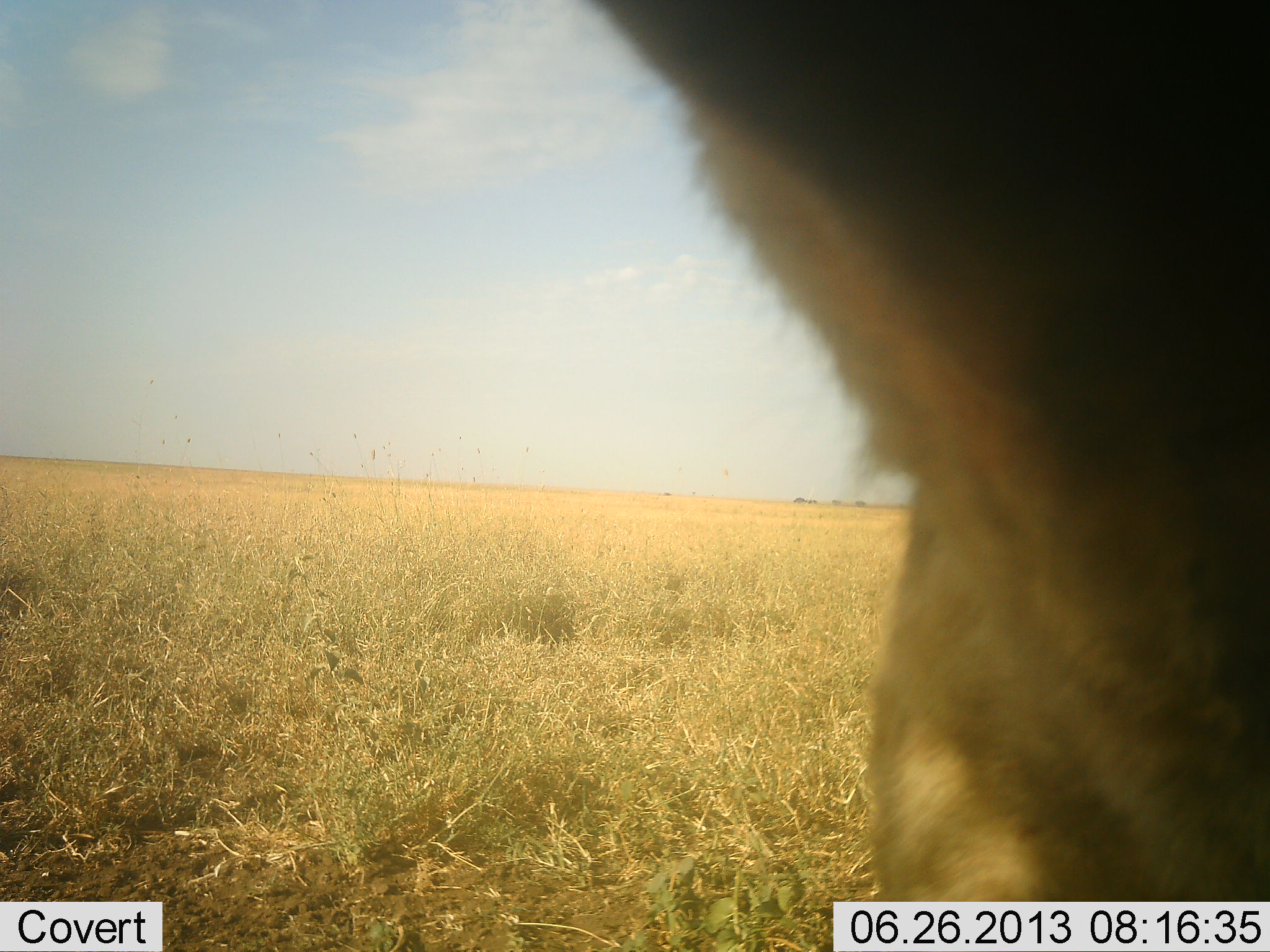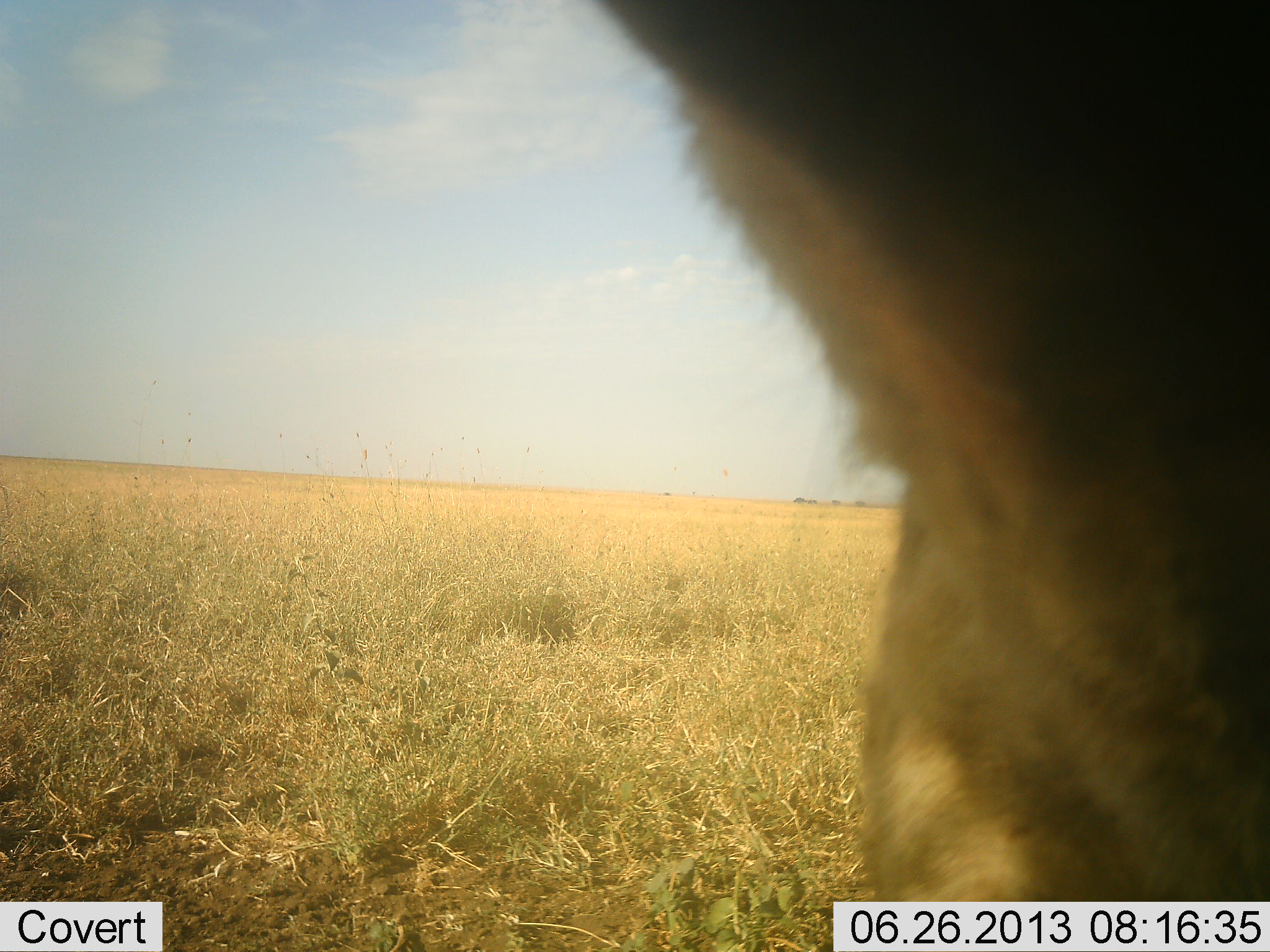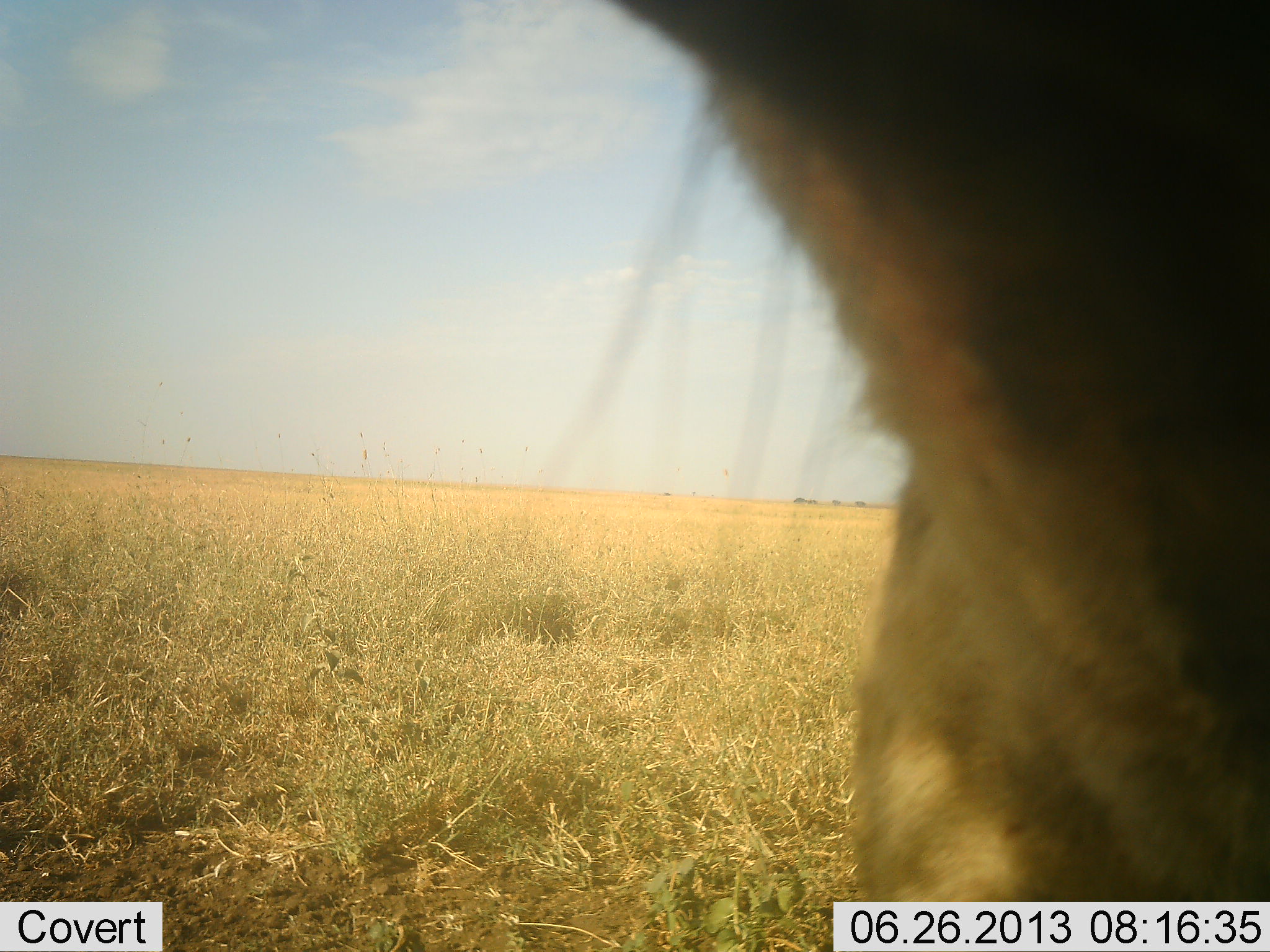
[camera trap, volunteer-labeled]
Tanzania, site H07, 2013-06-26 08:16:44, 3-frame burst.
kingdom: Animalia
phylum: Chordata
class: Mammalia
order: Carnivora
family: Felidae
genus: Panthera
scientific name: Panthera leo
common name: lion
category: lionfemale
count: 1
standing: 57%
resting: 43%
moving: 0%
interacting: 0%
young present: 0%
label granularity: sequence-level